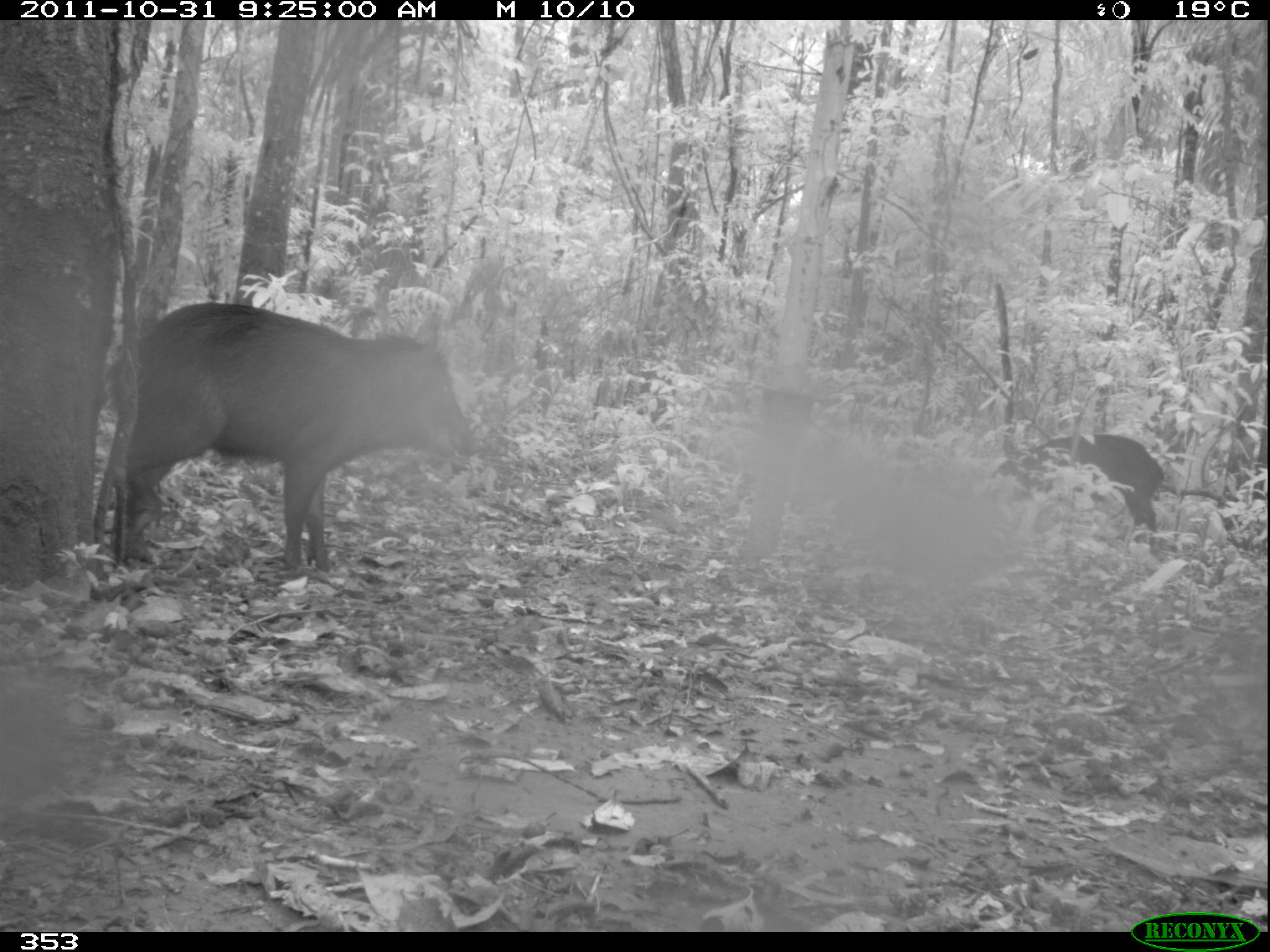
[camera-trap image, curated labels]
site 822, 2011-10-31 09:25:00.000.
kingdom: Animalia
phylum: Chordata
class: Mammalia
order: Artiodactyla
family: Tayassuidae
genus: Tayassu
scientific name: Tayassu pecari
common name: white-lipped peccary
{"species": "Tayassu pecari (white-lipped peccary)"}